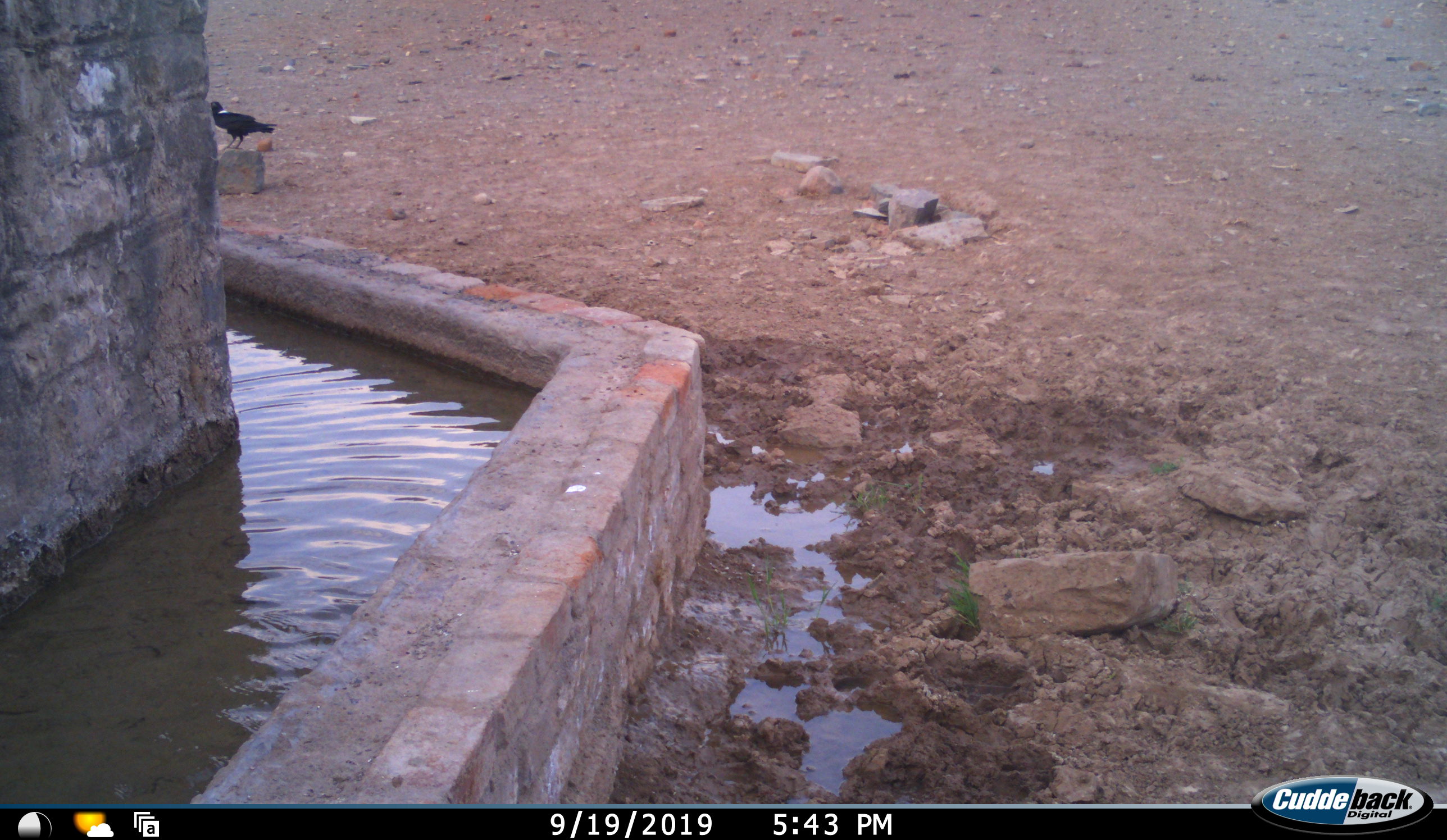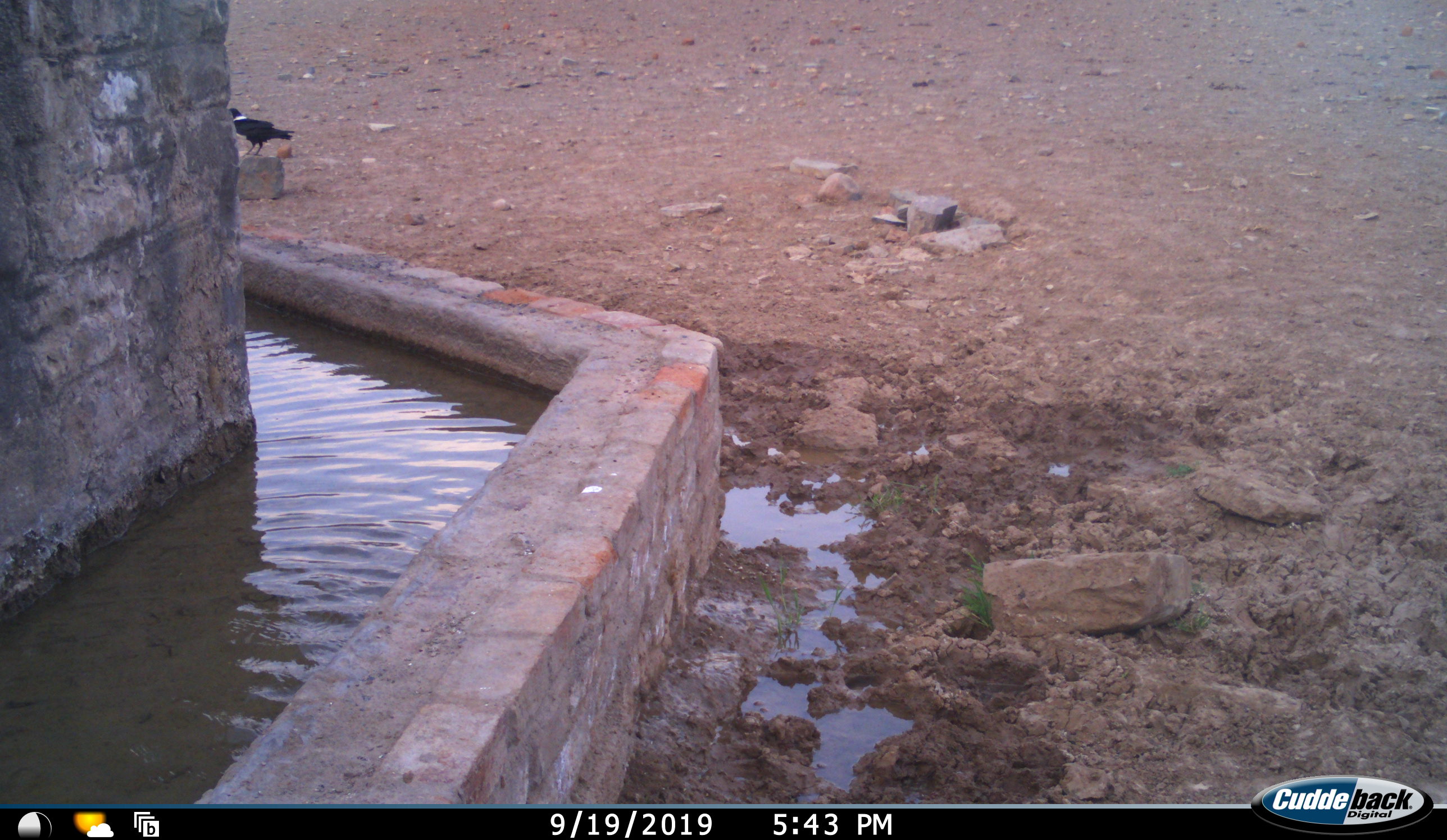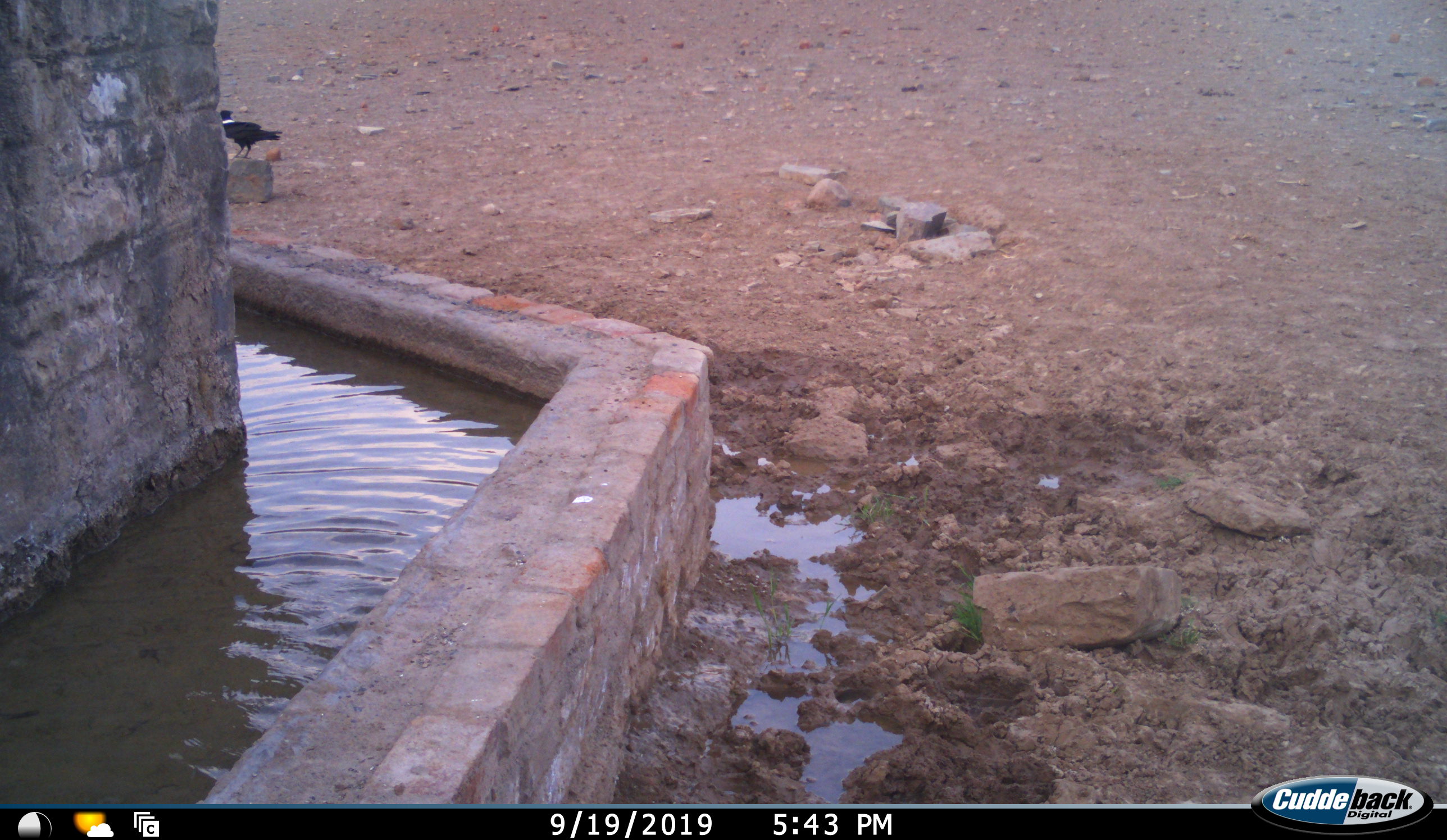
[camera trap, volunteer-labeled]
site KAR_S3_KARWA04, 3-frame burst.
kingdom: Animalia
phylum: Chordata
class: Aves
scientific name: Aves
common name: bird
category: birdother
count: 1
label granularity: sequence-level